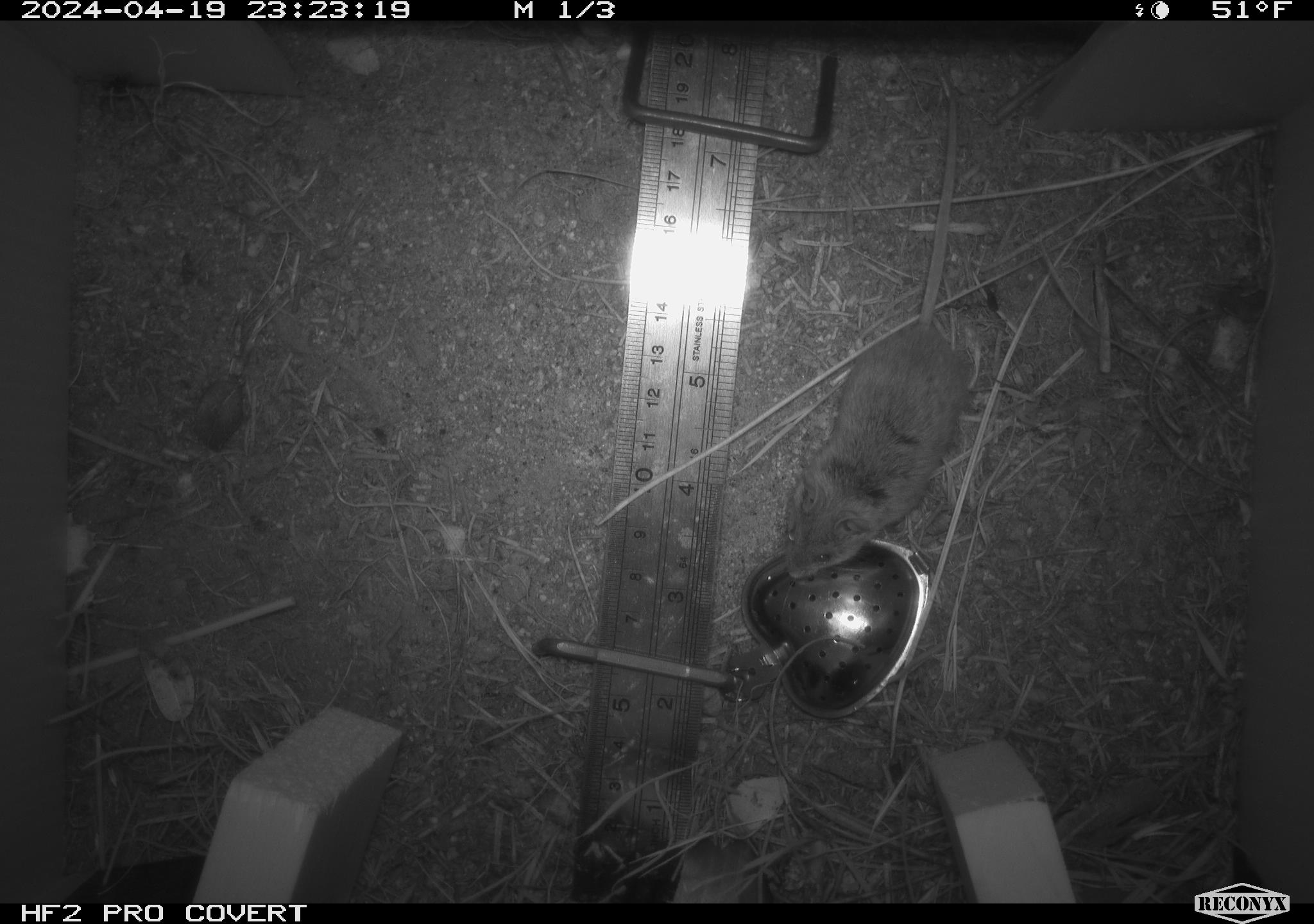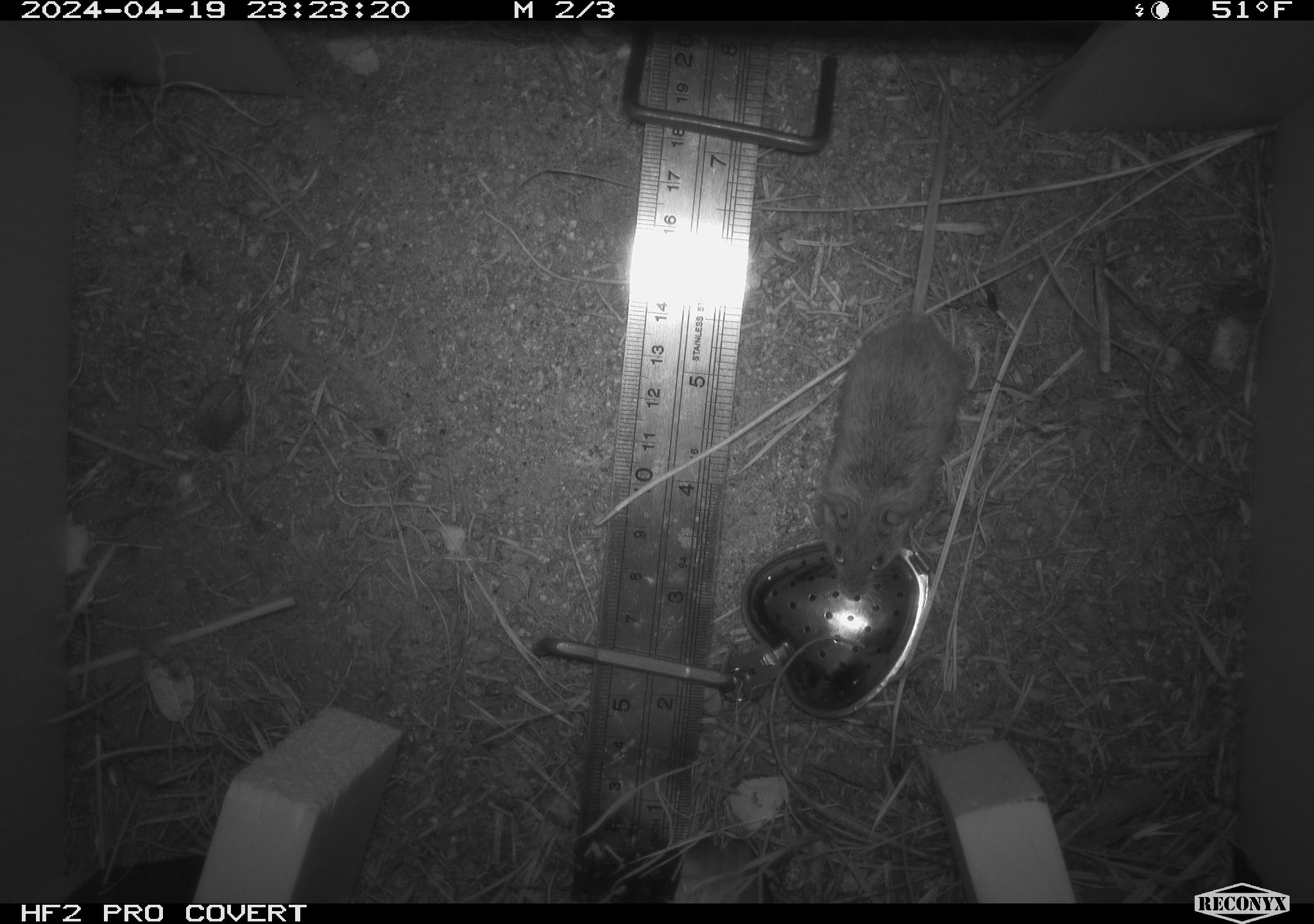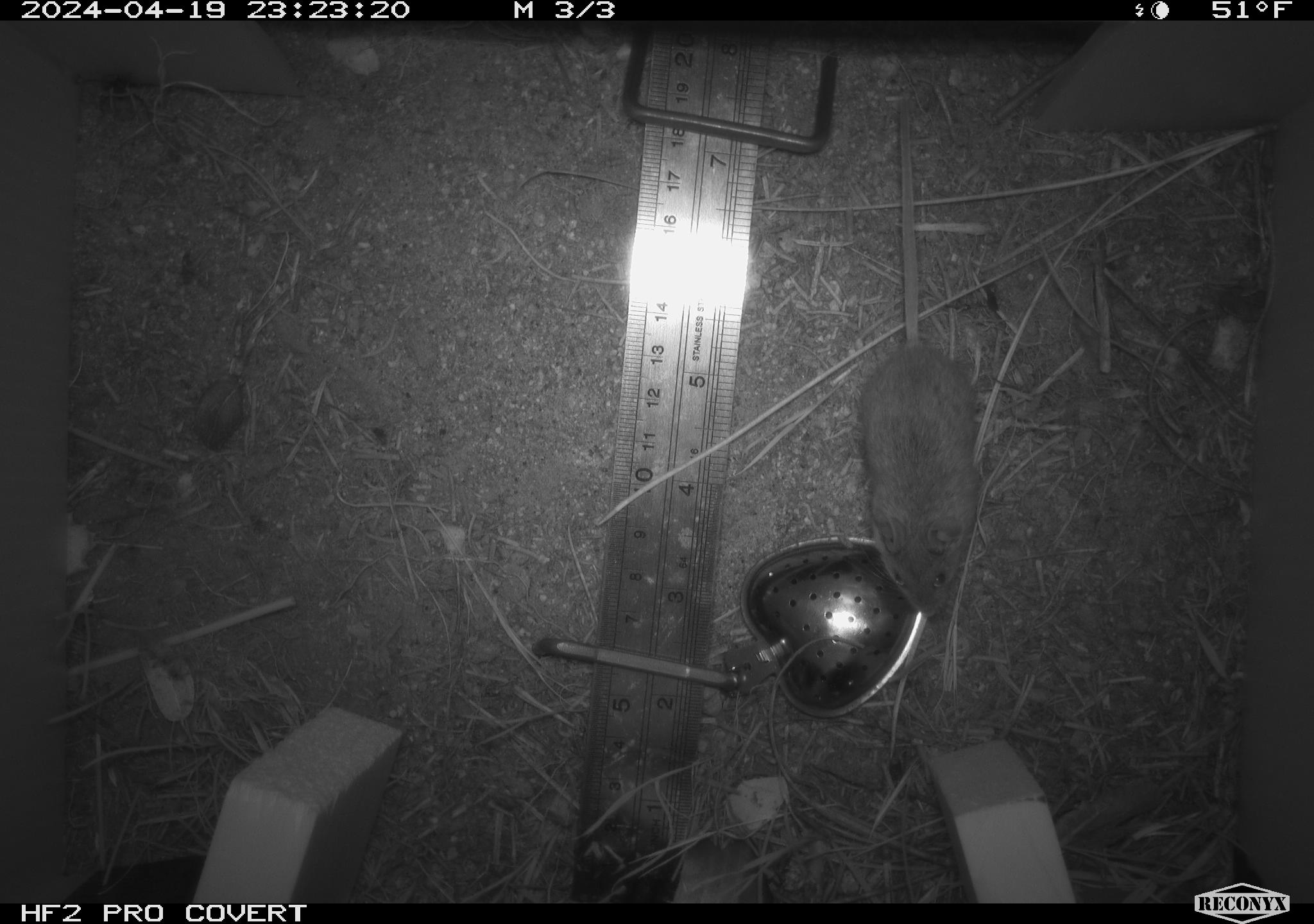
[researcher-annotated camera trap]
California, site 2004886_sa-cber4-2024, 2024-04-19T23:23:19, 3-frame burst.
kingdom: Animalia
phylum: Chordata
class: Mammalia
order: Rodentia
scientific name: Rodentia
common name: mouse species